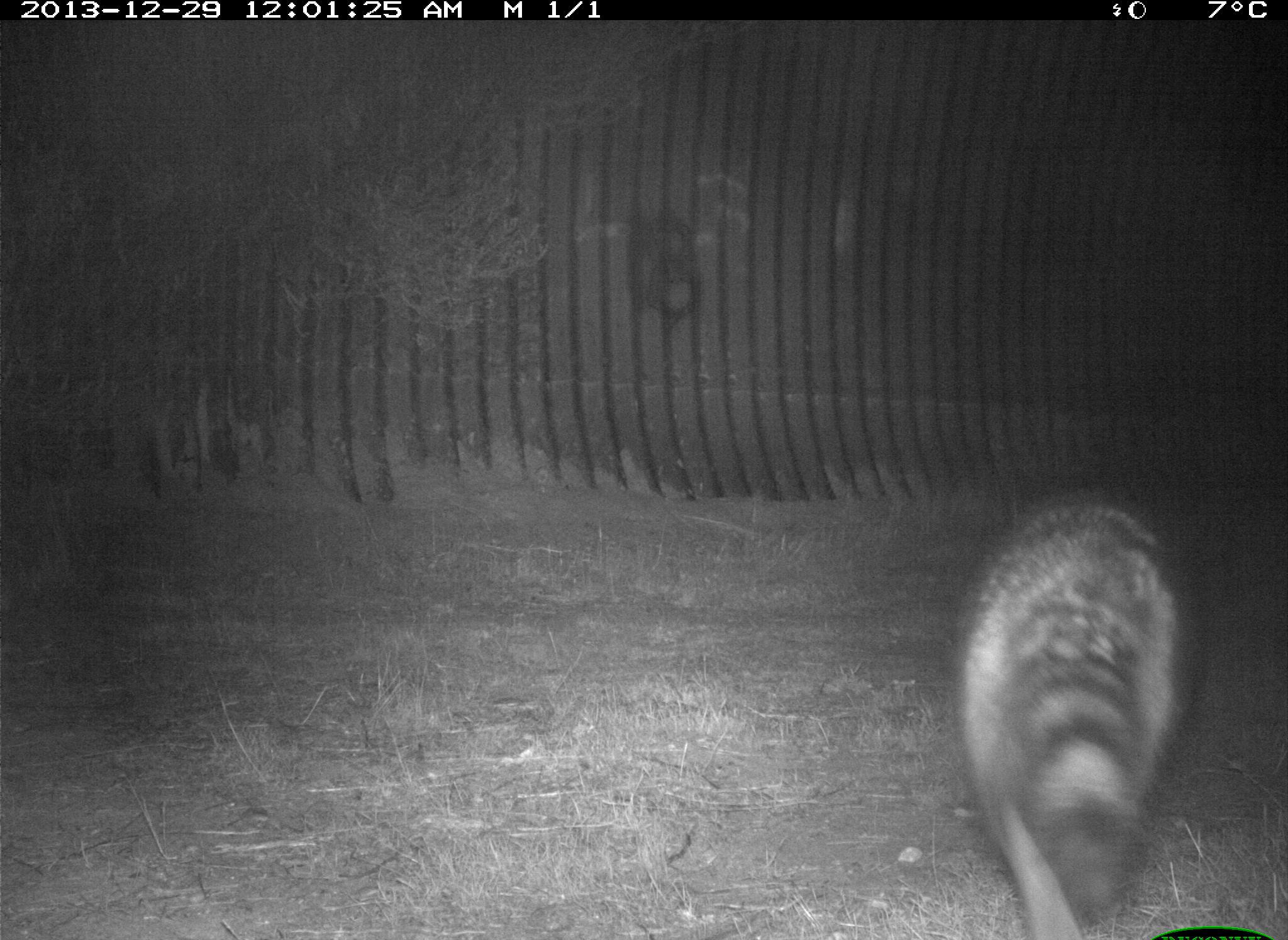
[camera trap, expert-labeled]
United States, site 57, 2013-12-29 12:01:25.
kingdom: Animalia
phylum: Chordata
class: Mammalia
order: Carnivora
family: Procyonidae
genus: Procyon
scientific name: Procyon lotor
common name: raccoon